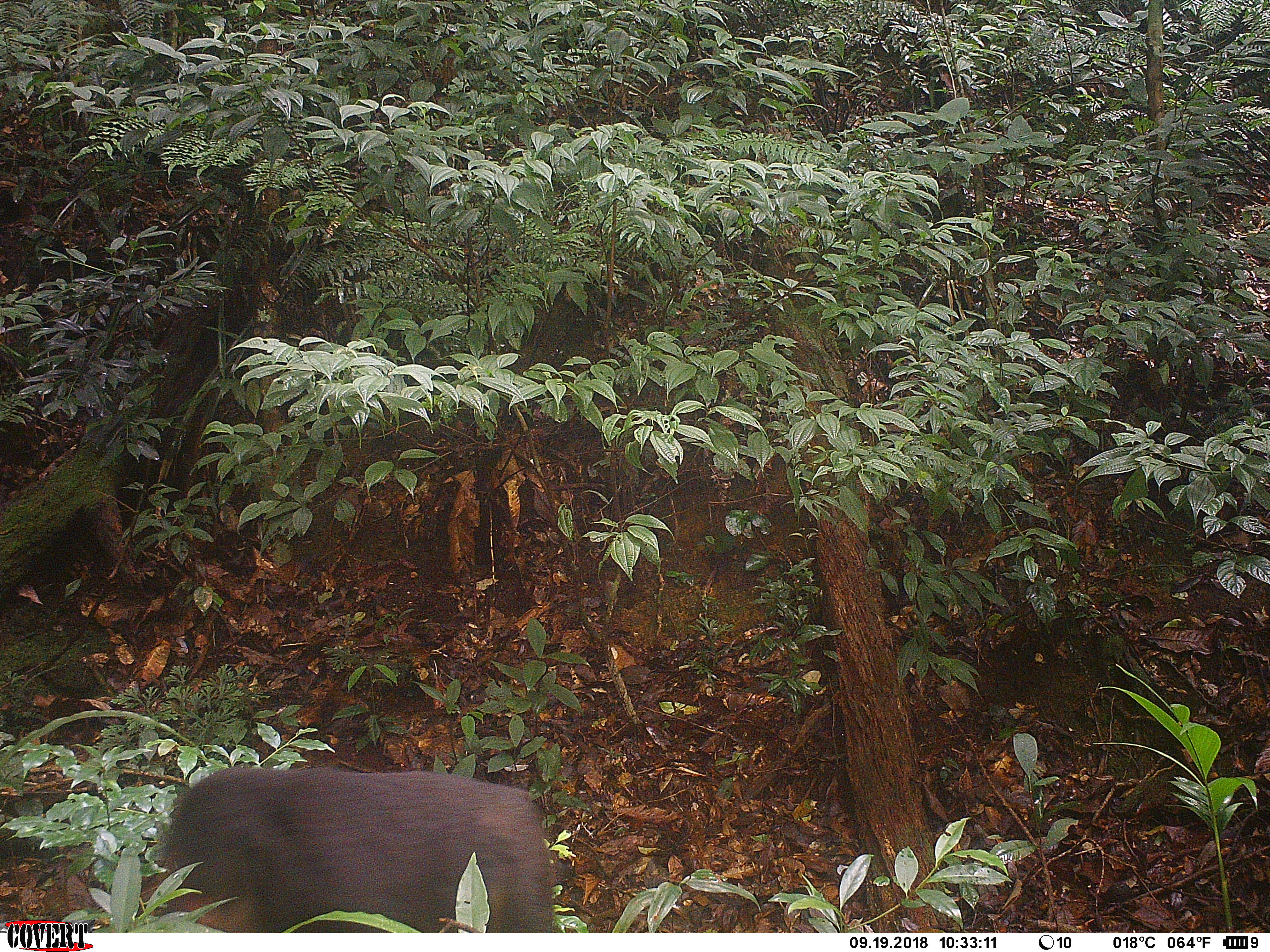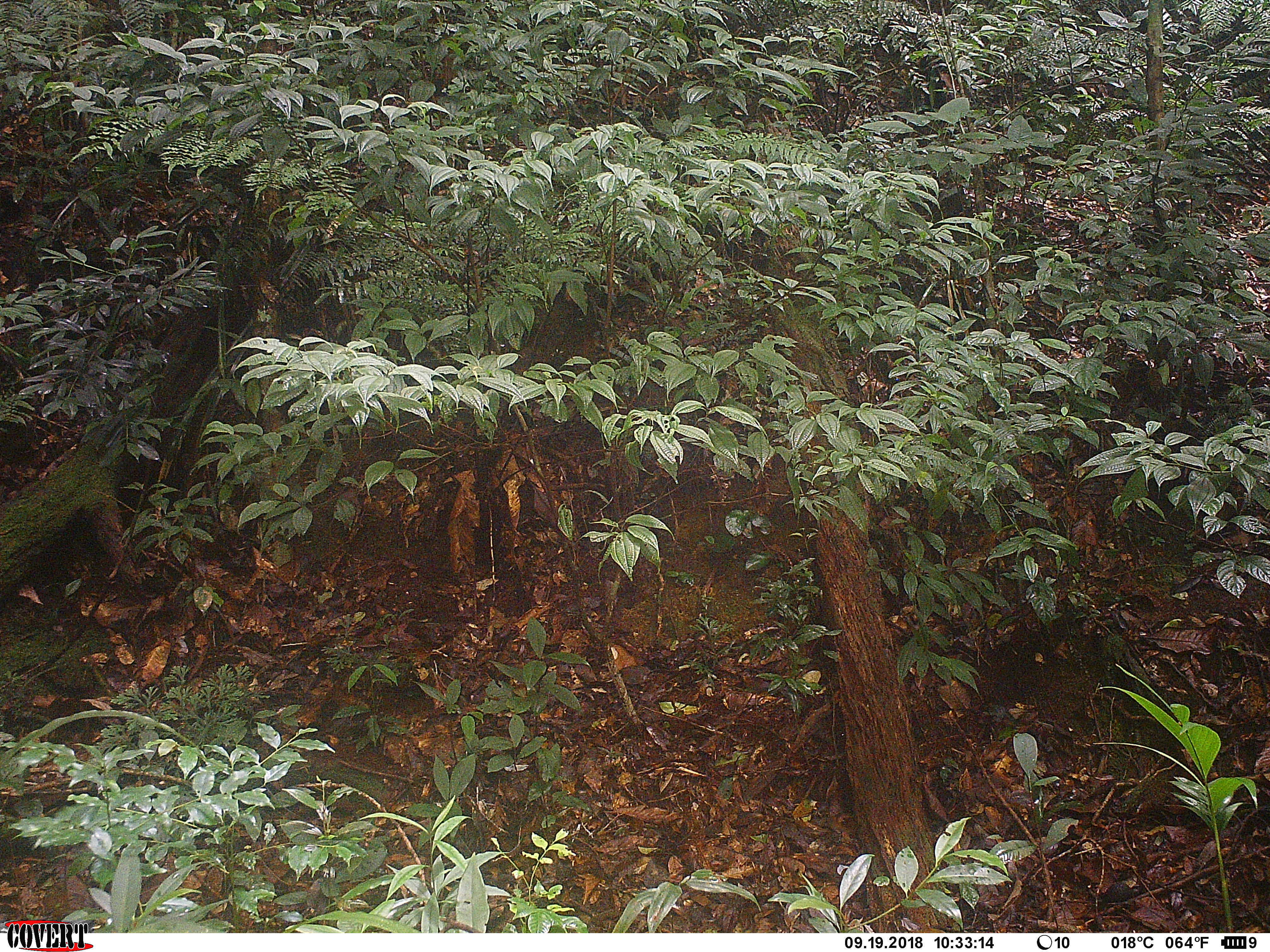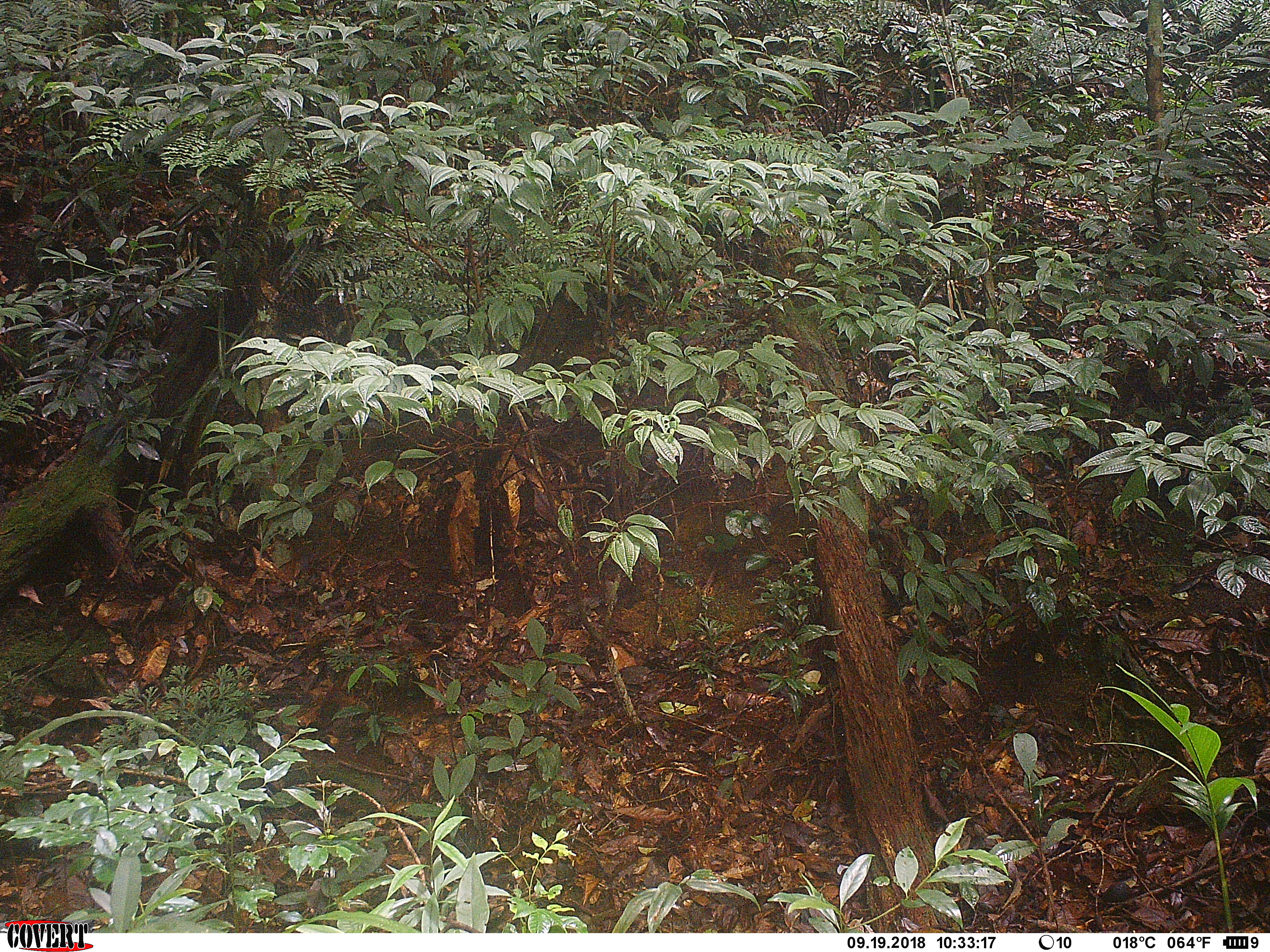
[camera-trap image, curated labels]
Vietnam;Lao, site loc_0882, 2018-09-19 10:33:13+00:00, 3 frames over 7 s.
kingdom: Animalia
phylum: Chordata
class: Mammalia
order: Primates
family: Cercopithecidae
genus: Macaca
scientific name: Macaca arctoides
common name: stump-tailed macaque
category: stump tailed macaque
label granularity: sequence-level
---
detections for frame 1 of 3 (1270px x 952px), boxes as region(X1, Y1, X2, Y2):
stump tailed macaque: region(140, 764, 554, 933)